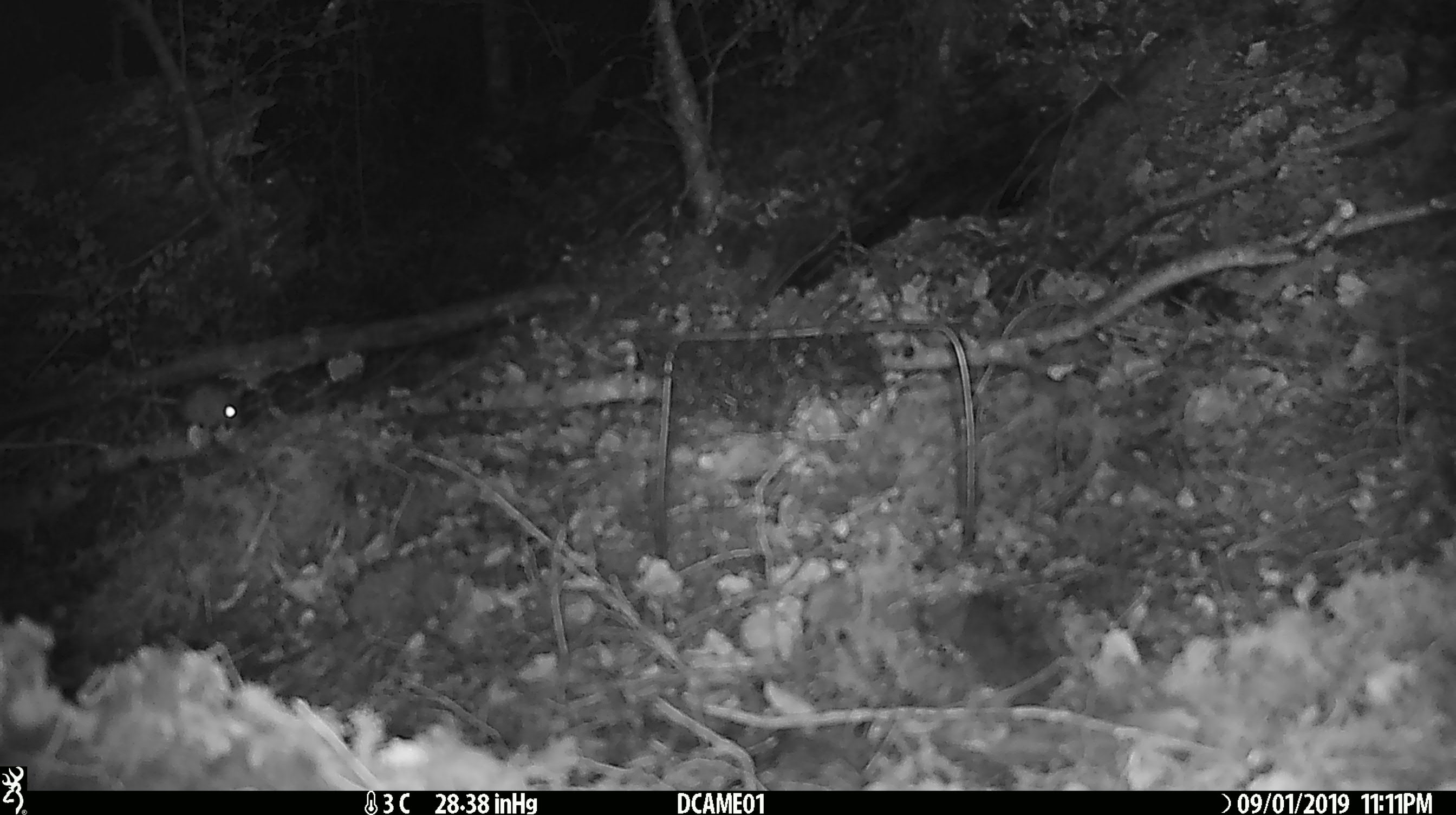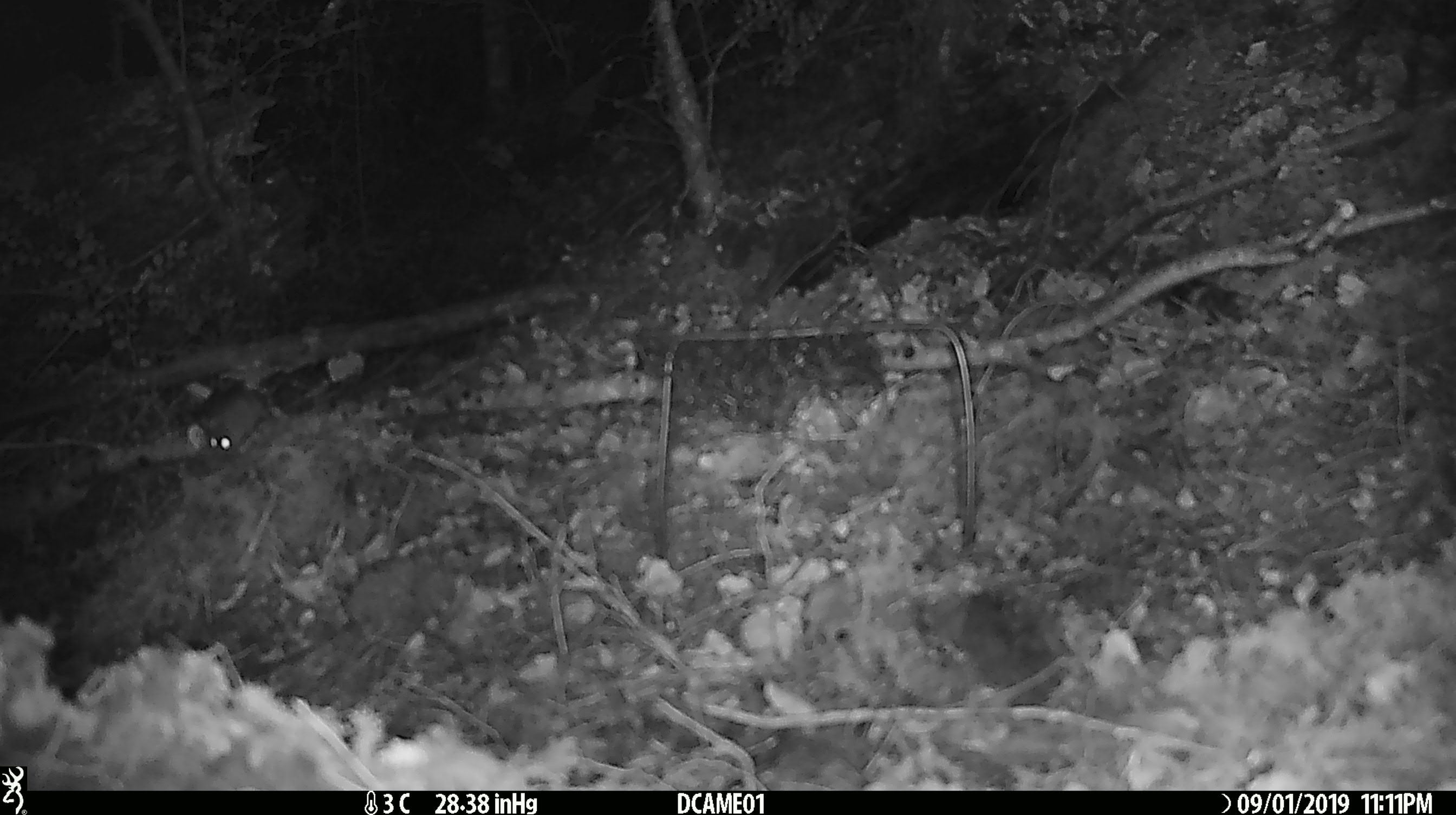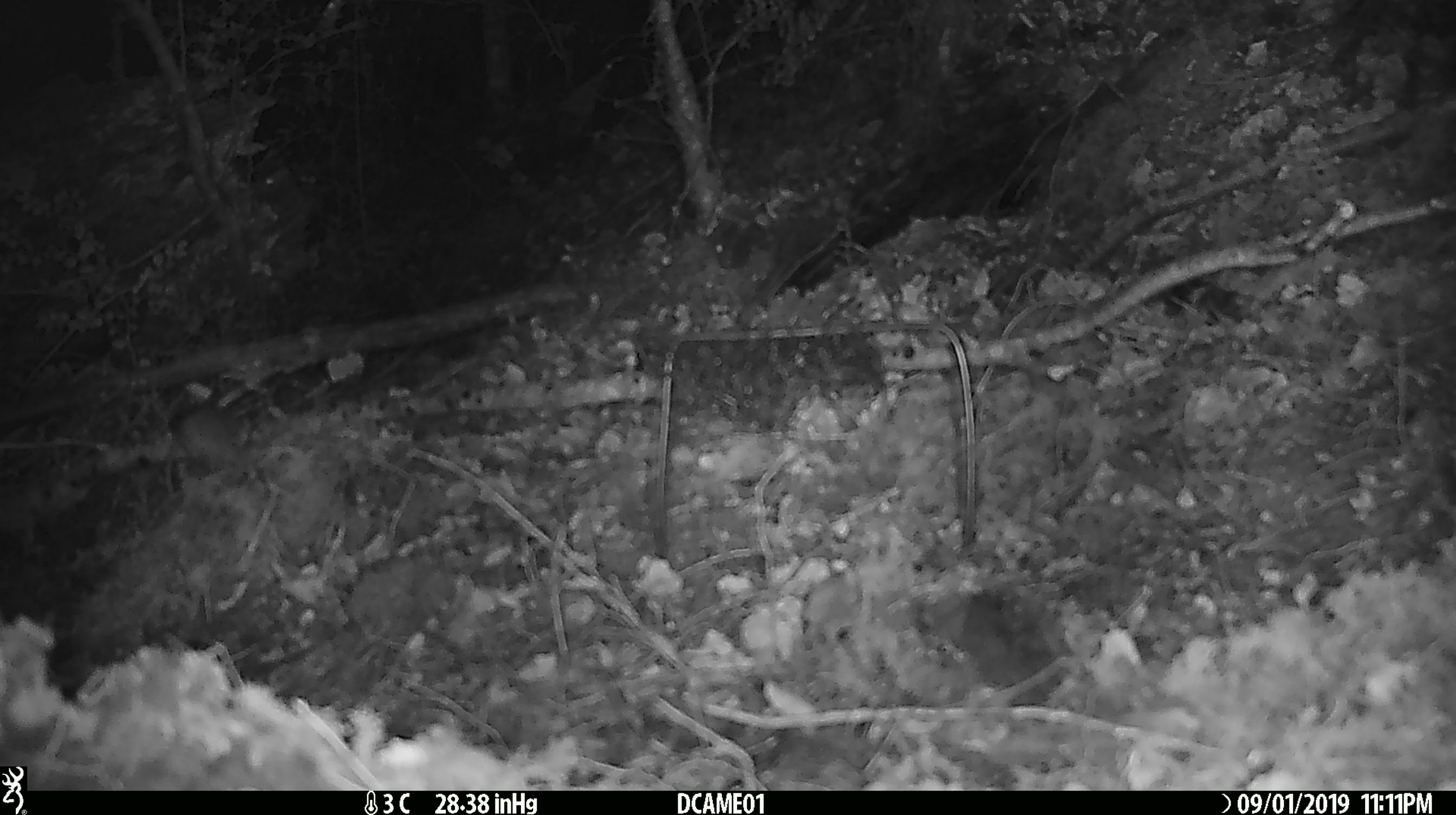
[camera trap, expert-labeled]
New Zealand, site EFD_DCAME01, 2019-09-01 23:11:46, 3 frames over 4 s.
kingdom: Animalia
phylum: Chordata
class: Mammalia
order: Rodentia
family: Muridae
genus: Mus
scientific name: Mus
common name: mouse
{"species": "mouse (Mus)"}